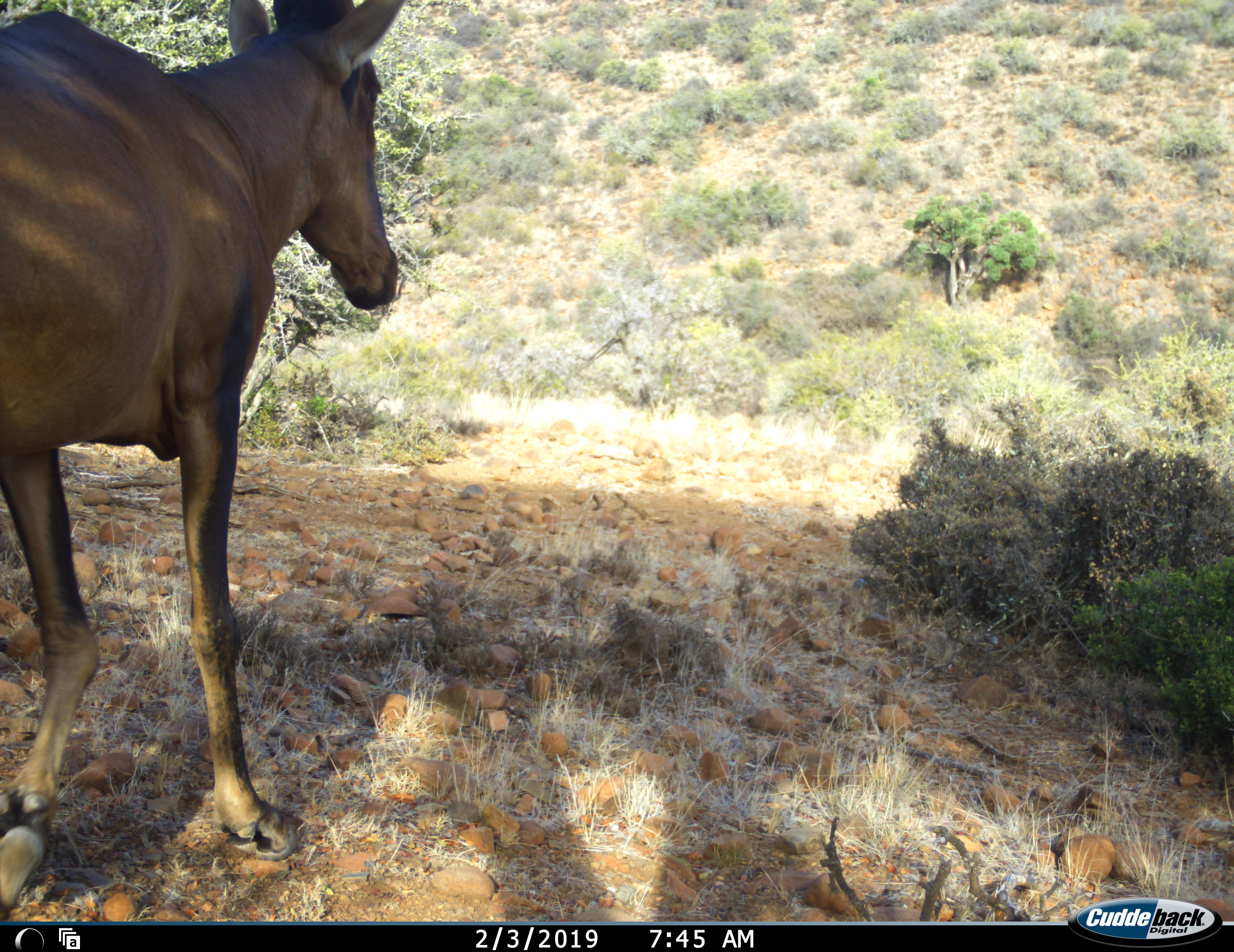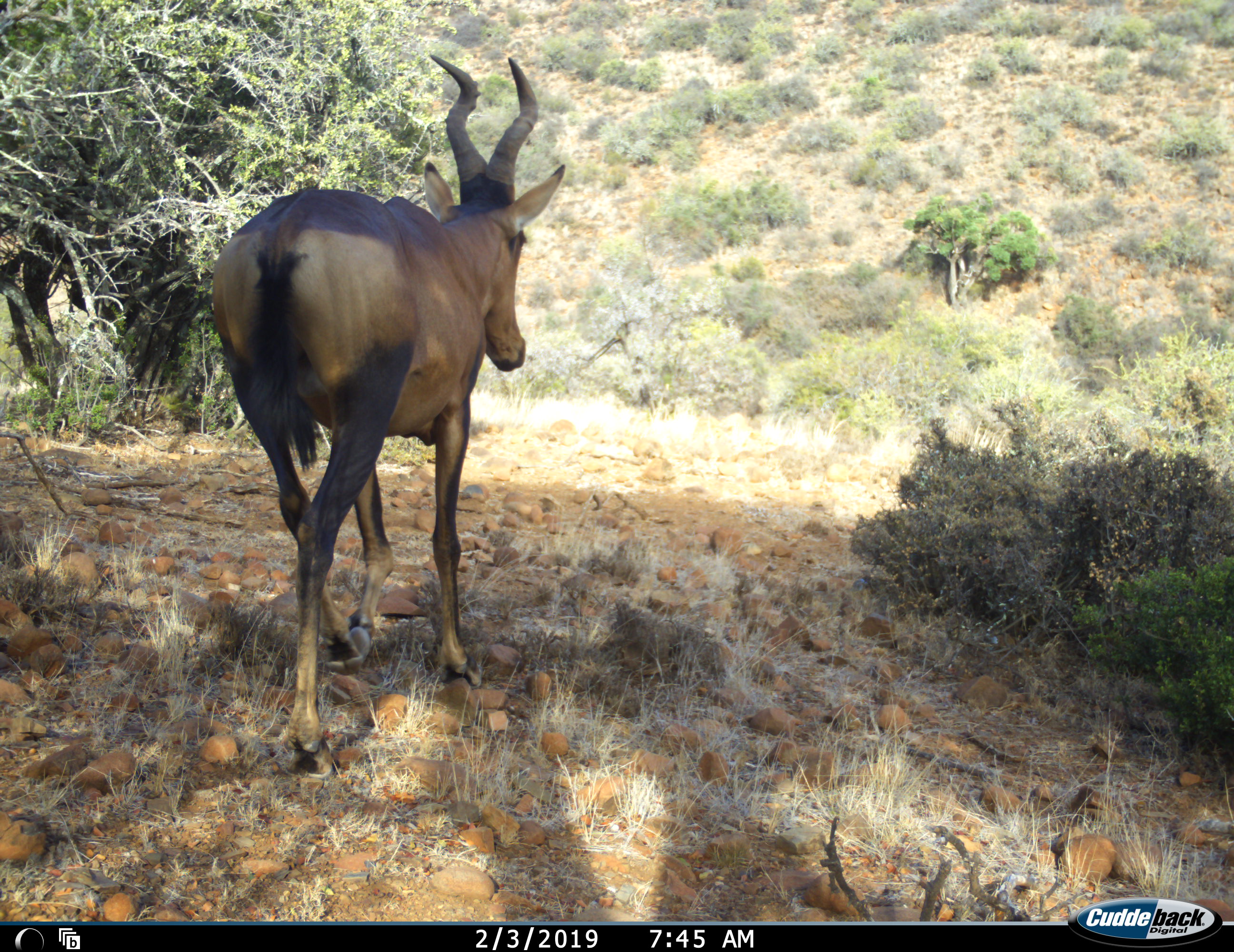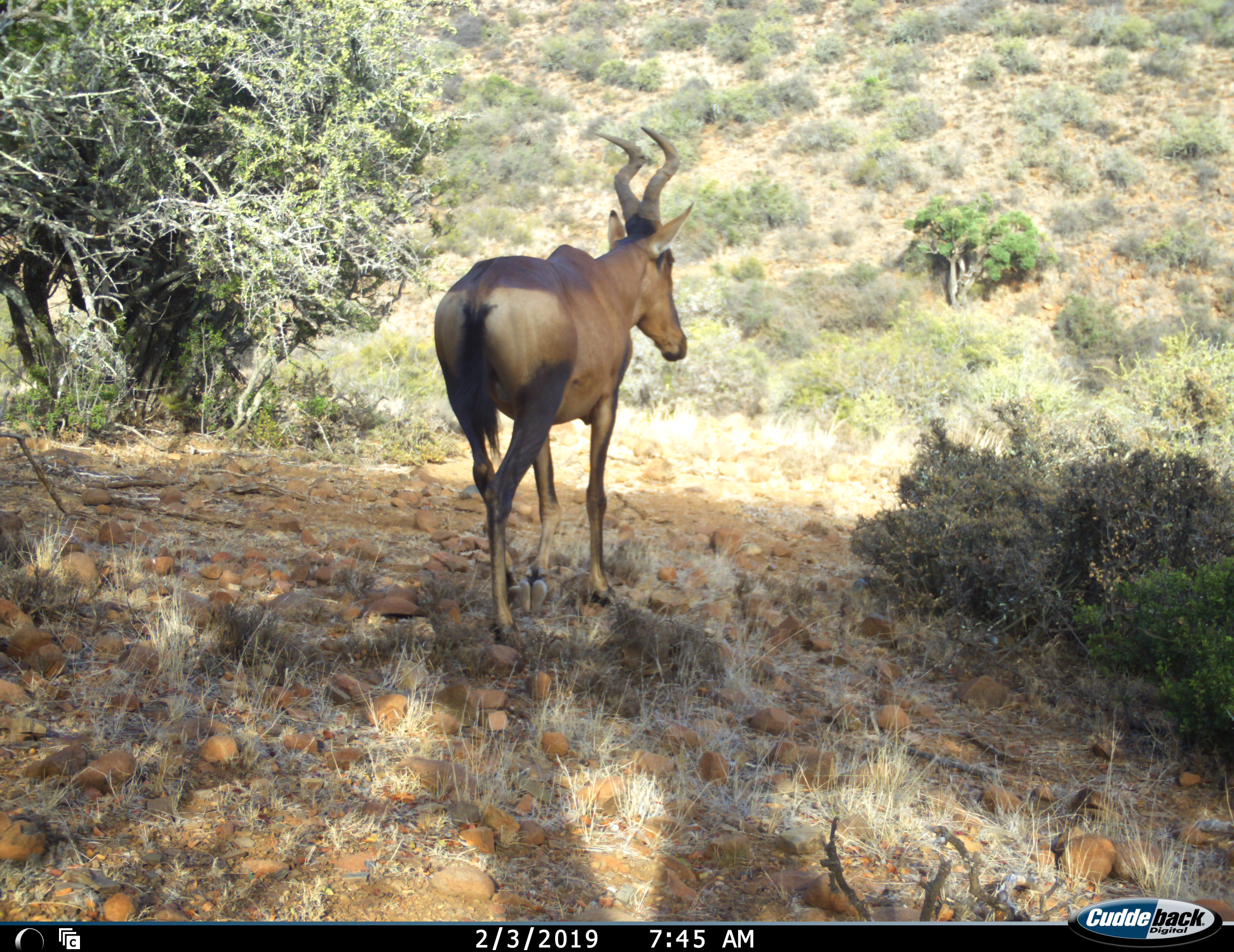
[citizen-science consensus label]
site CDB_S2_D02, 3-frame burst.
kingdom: Animalia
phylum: Chordata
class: Mammalia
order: Artiodactyla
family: Bovidae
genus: Alcelaphus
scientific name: Alcelaphus buselaphus caama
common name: red hartebeest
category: hartebeestred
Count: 1.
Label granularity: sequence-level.